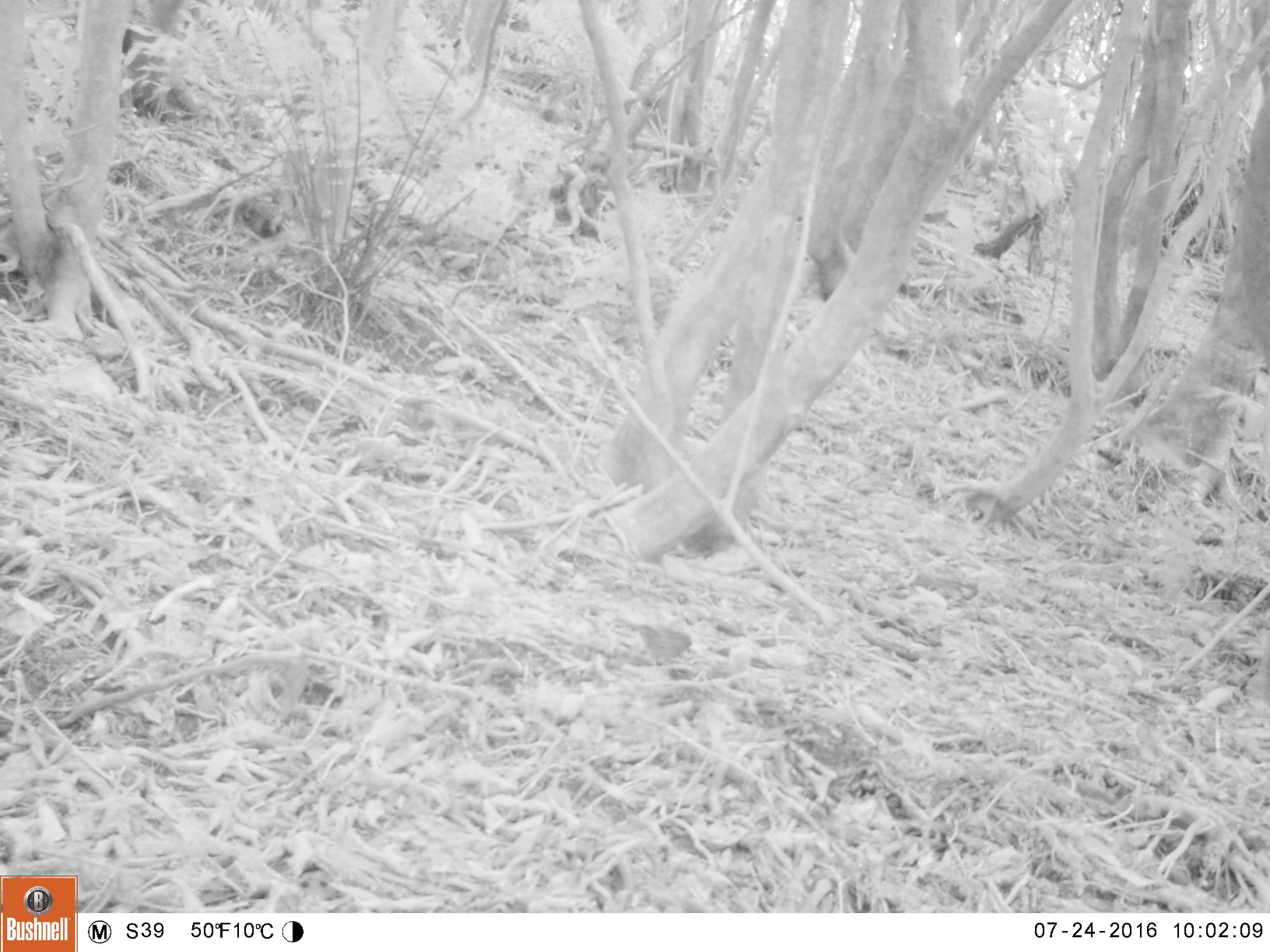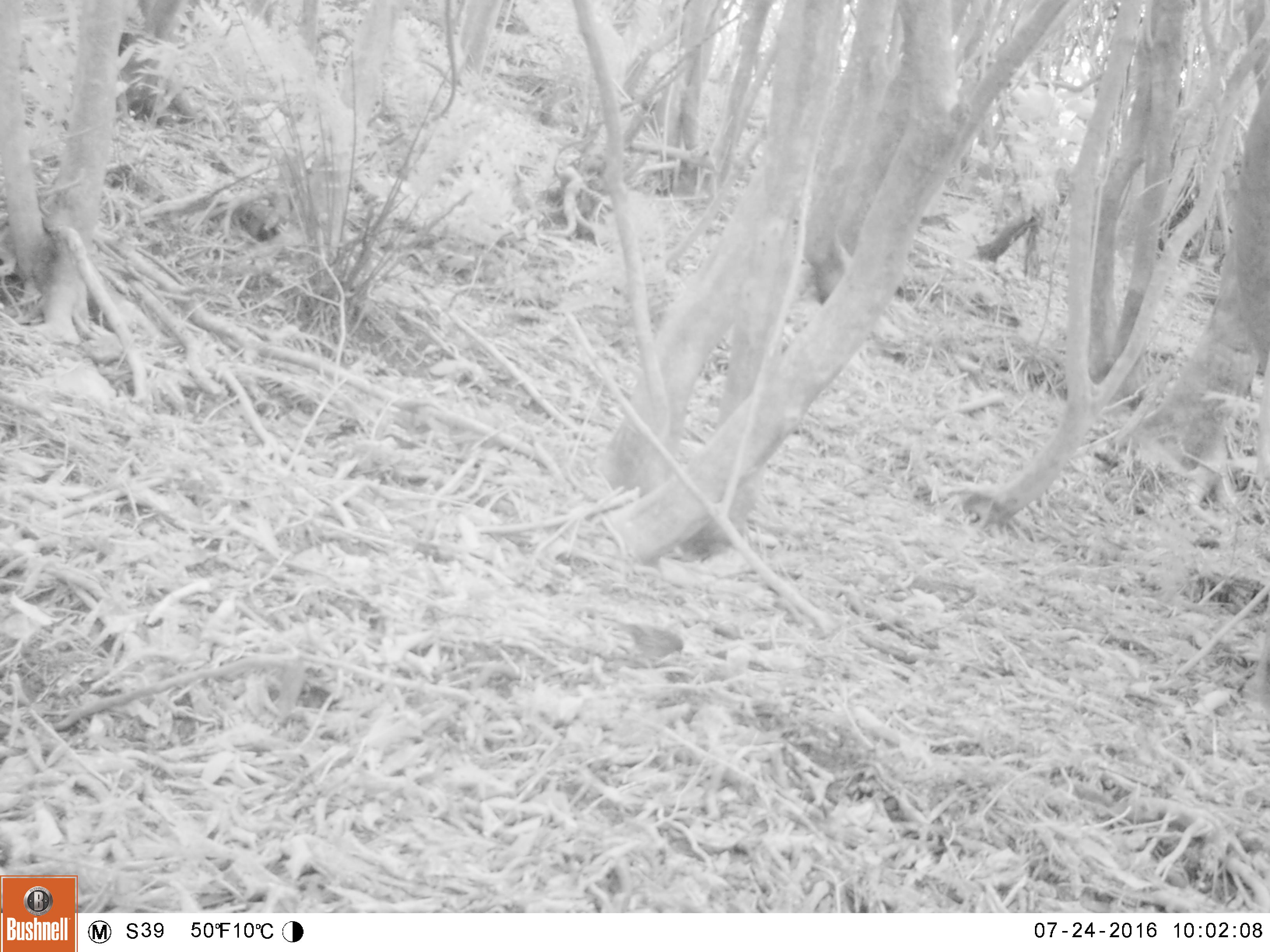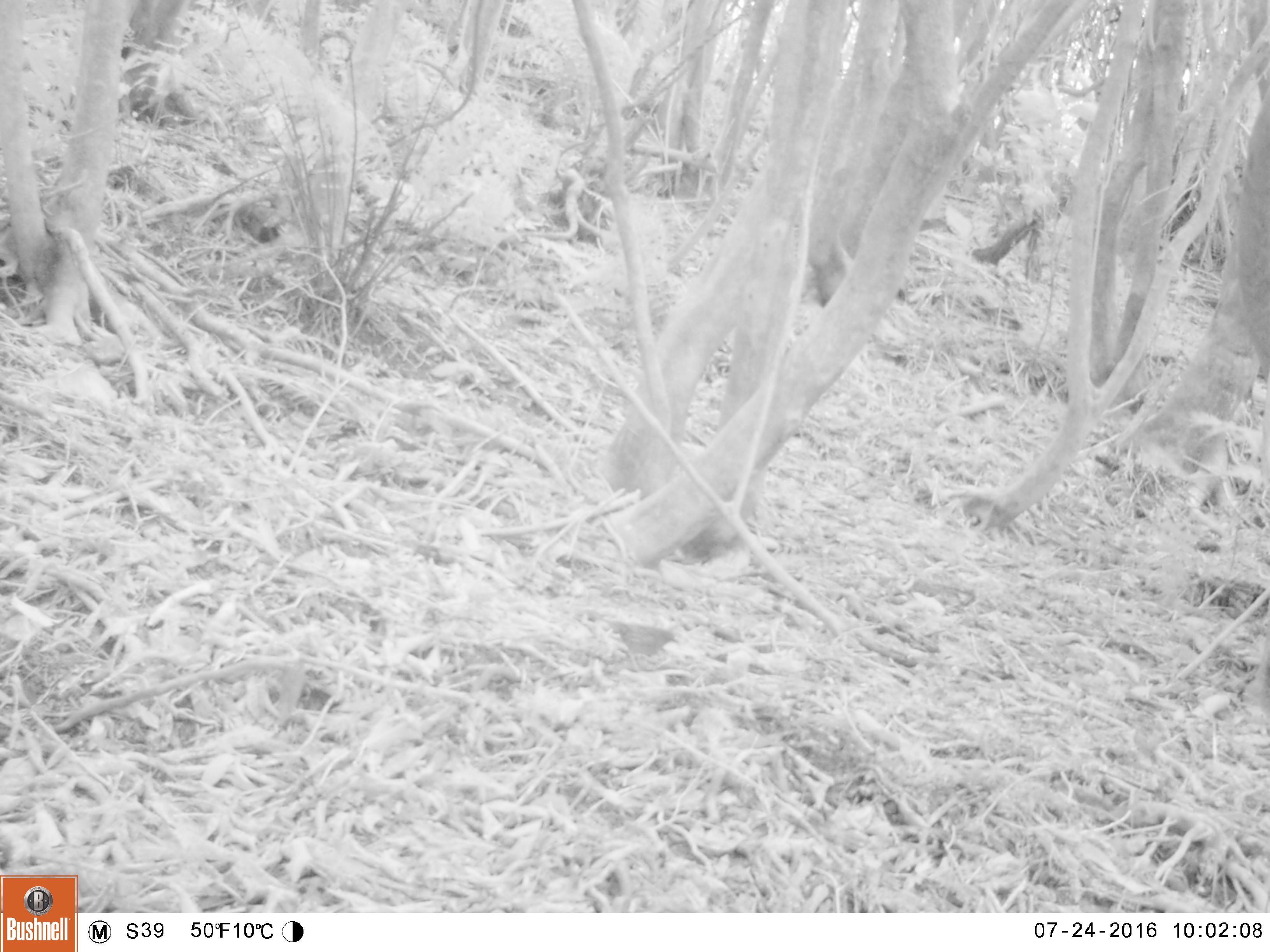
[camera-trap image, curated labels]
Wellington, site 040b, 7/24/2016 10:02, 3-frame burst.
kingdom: Animalia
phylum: Chordata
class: Aves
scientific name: Aves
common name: bird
Bird (Aves).